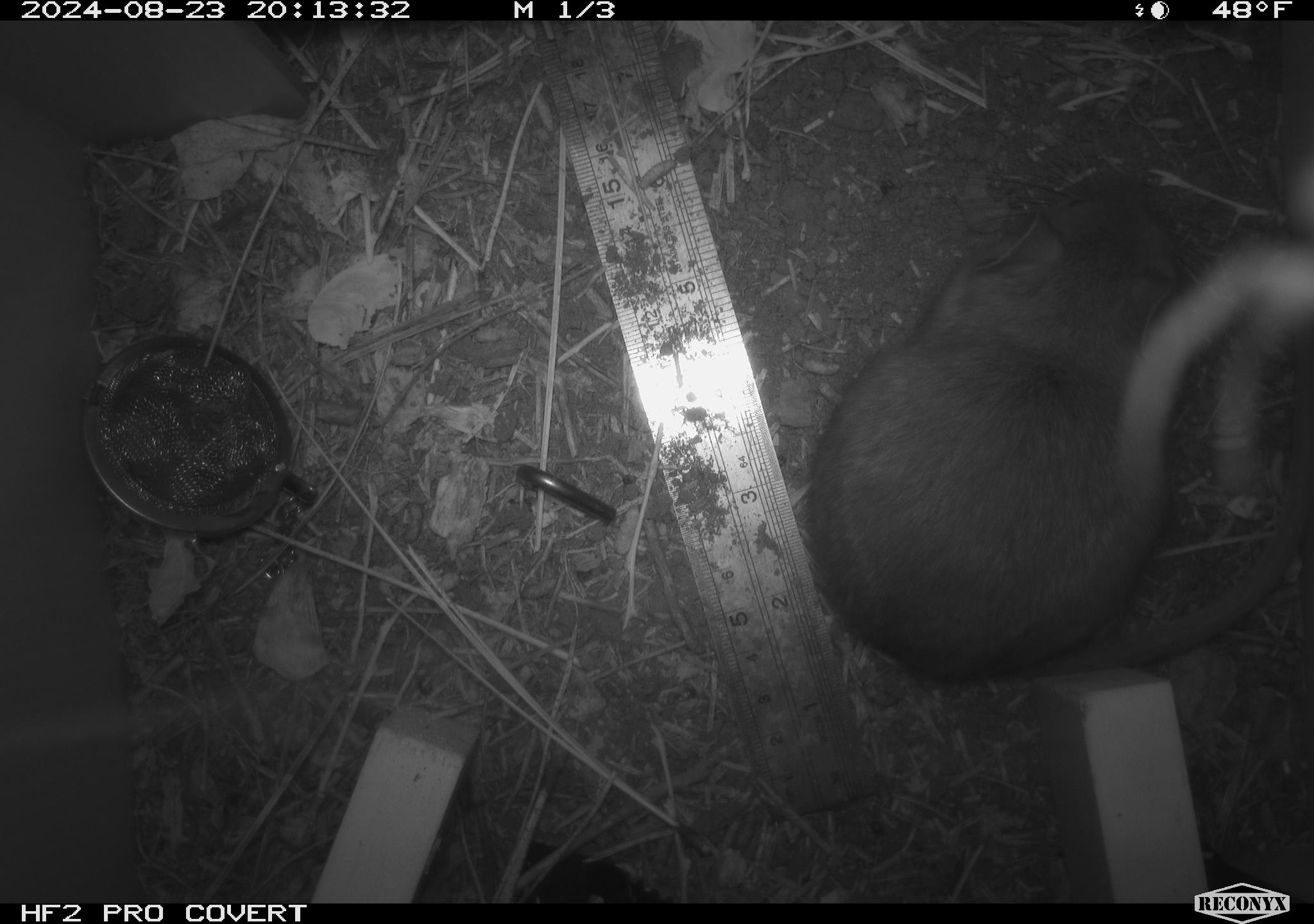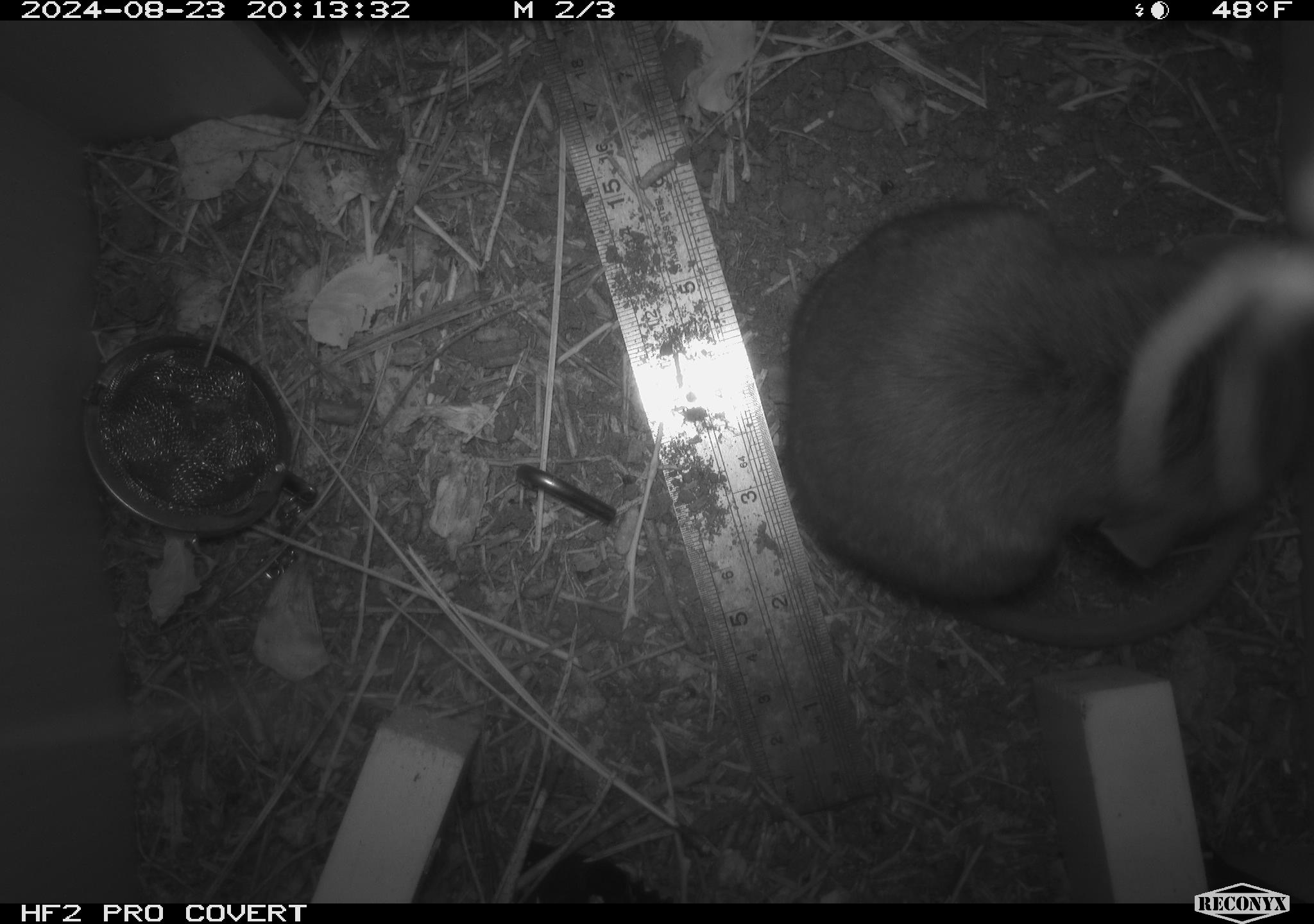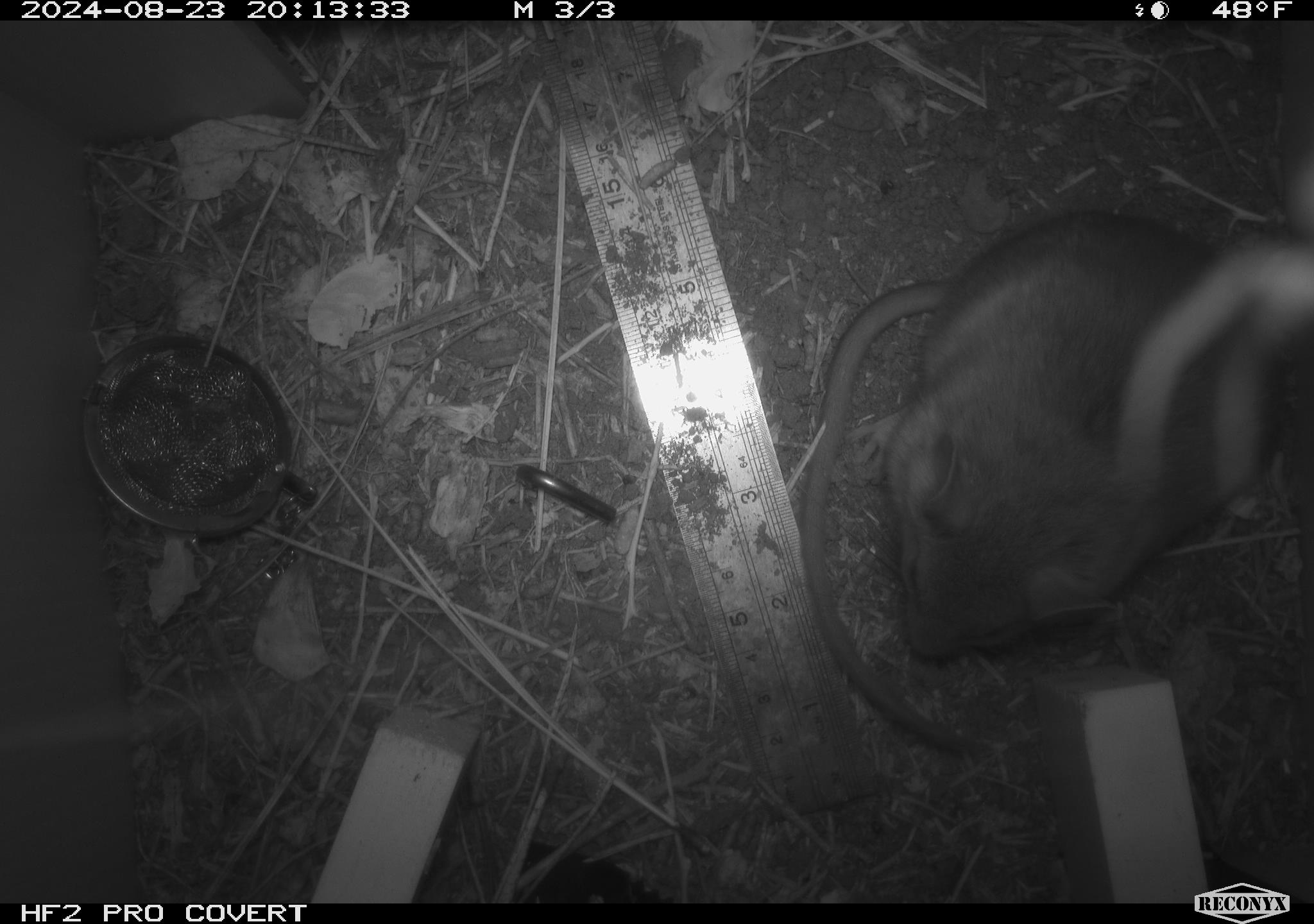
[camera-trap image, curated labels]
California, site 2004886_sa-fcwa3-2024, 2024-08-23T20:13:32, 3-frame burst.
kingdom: Animalia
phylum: Chordata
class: Mammalia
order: Rodentia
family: Sciuridae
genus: Neotamias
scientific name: Neotamias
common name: western chipmunks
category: neotamias species